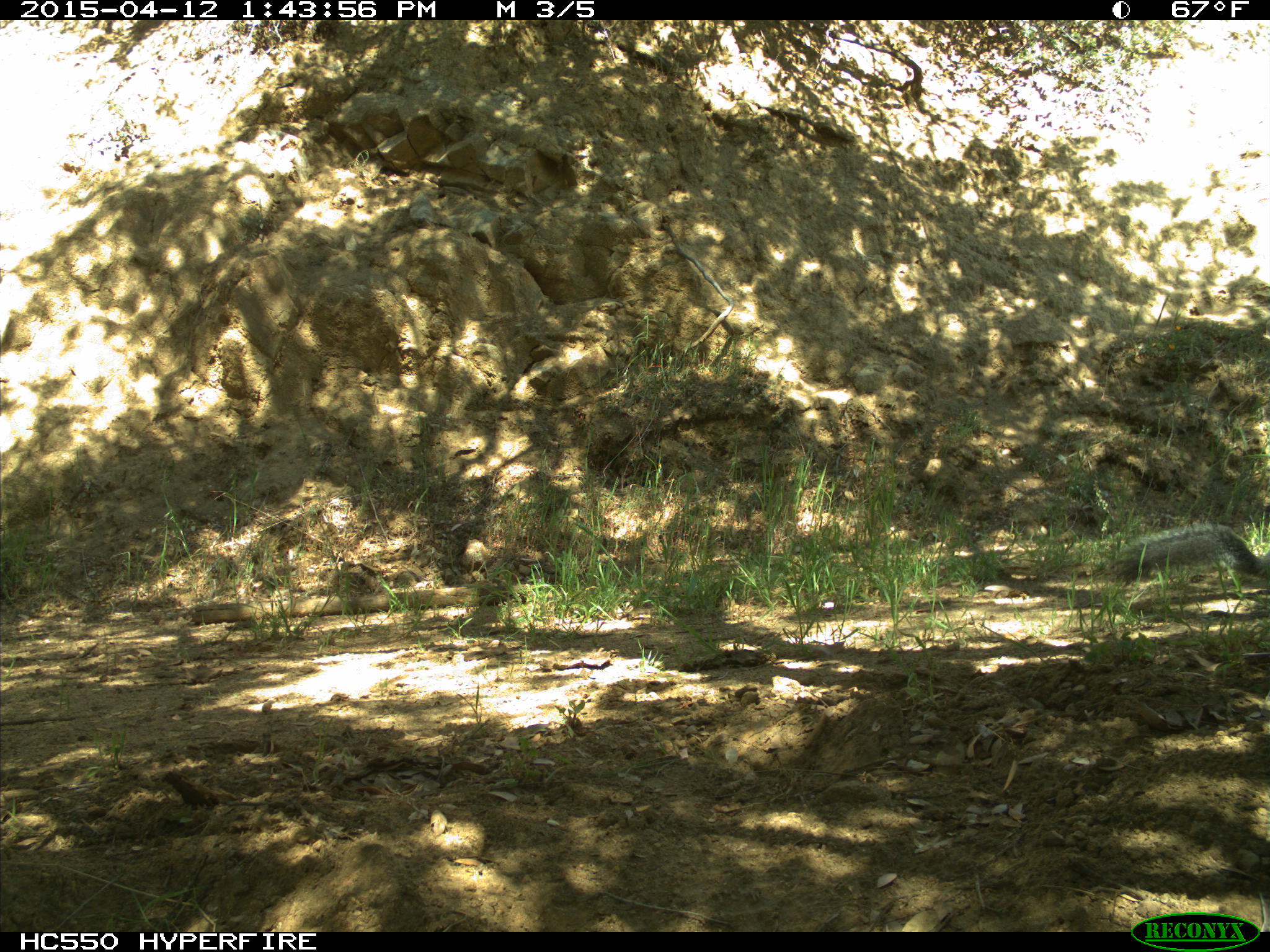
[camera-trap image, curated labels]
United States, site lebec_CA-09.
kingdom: Animalia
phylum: Chordata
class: Mammalia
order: Rodentia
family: Sciuridae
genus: Sciurus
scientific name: Sciurus carolinensis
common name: eastern gray squirrel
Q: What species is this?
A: Sciurus carolinensis (eastern gray squirrel).